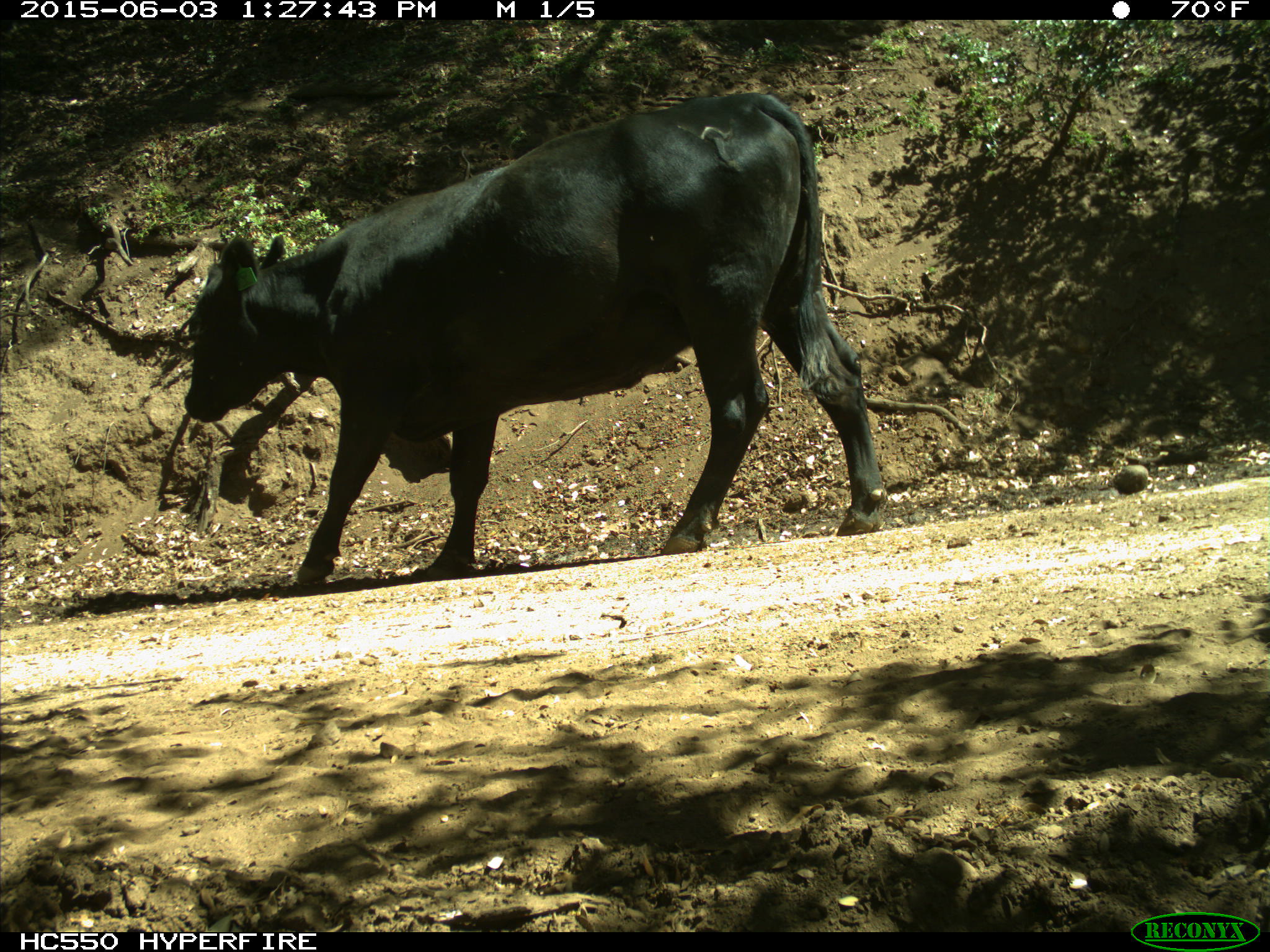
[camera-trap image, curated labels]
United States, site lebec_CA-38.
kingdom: Animalia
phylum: Chordata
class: Mammalia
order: Artiodactyla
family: Bovidae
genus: Bos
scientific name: Bos taurus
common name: domestic cow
Bos taurus (domestic cow).